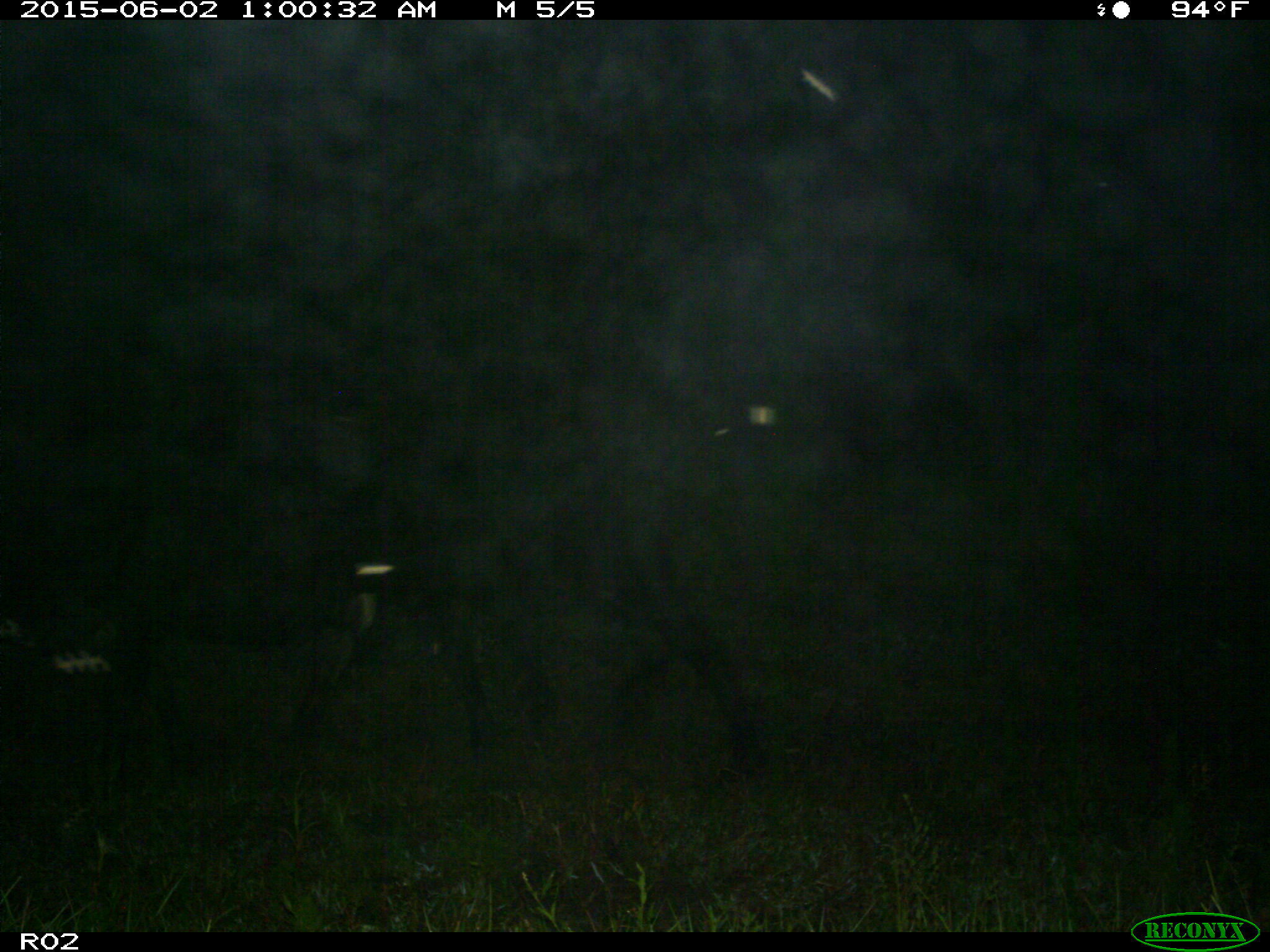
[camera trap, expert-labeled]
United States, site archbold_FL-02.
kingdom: Animalia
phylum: Chordata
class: Mammalia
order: Artiodactyla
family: Bovidae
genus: Bos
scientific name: Bos taurus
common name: domestic cow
Bos taurus (domestic cow).